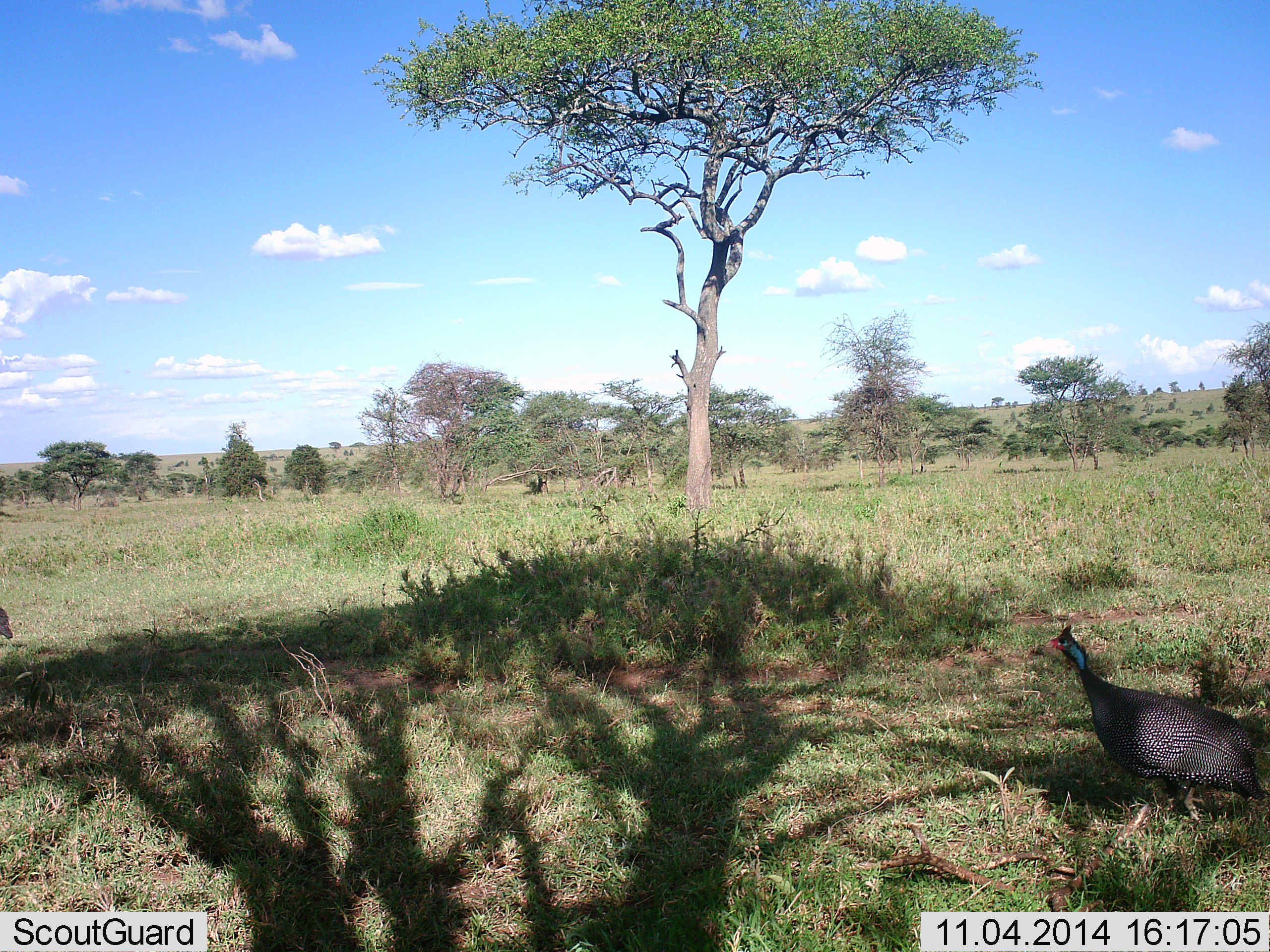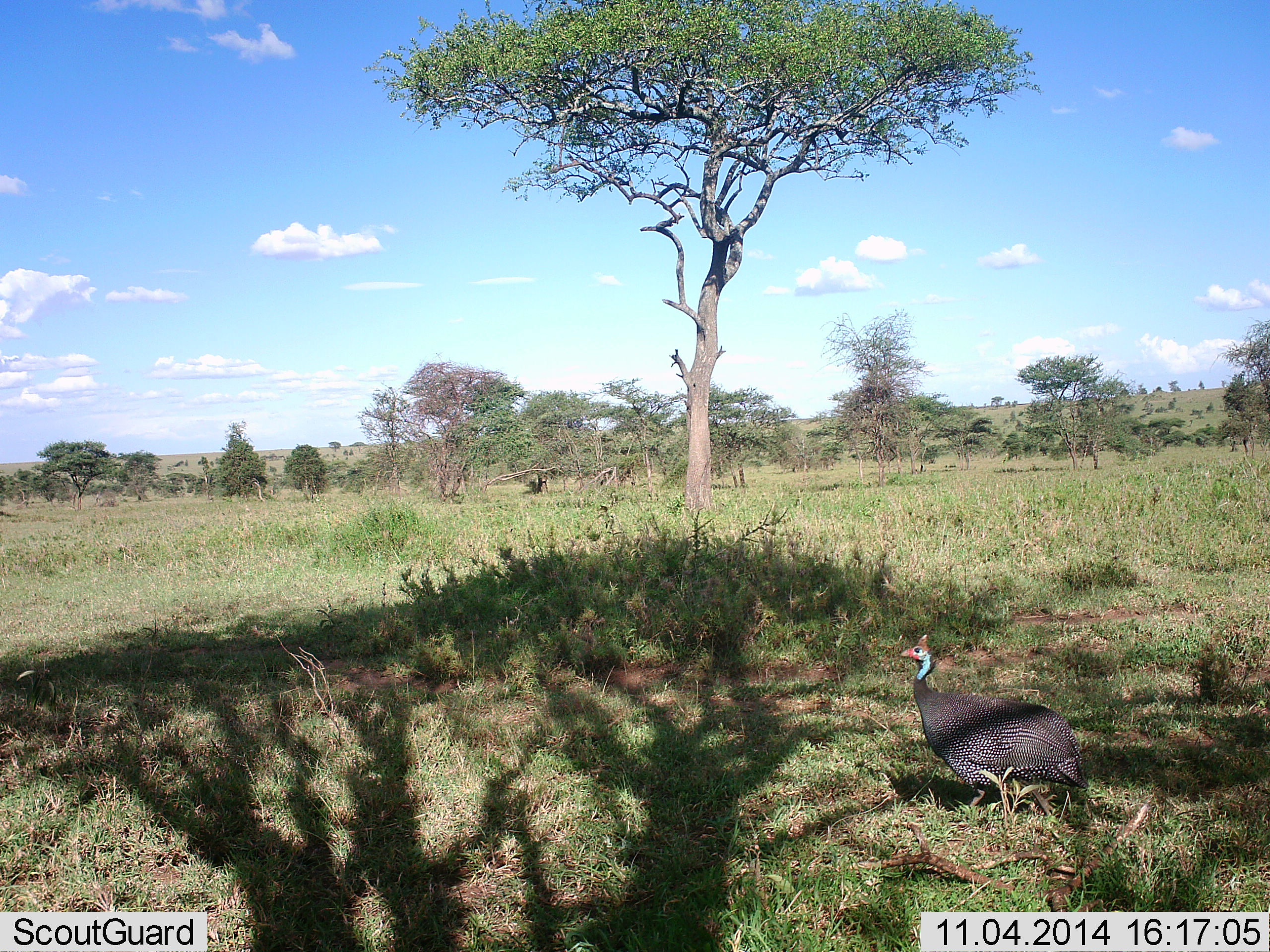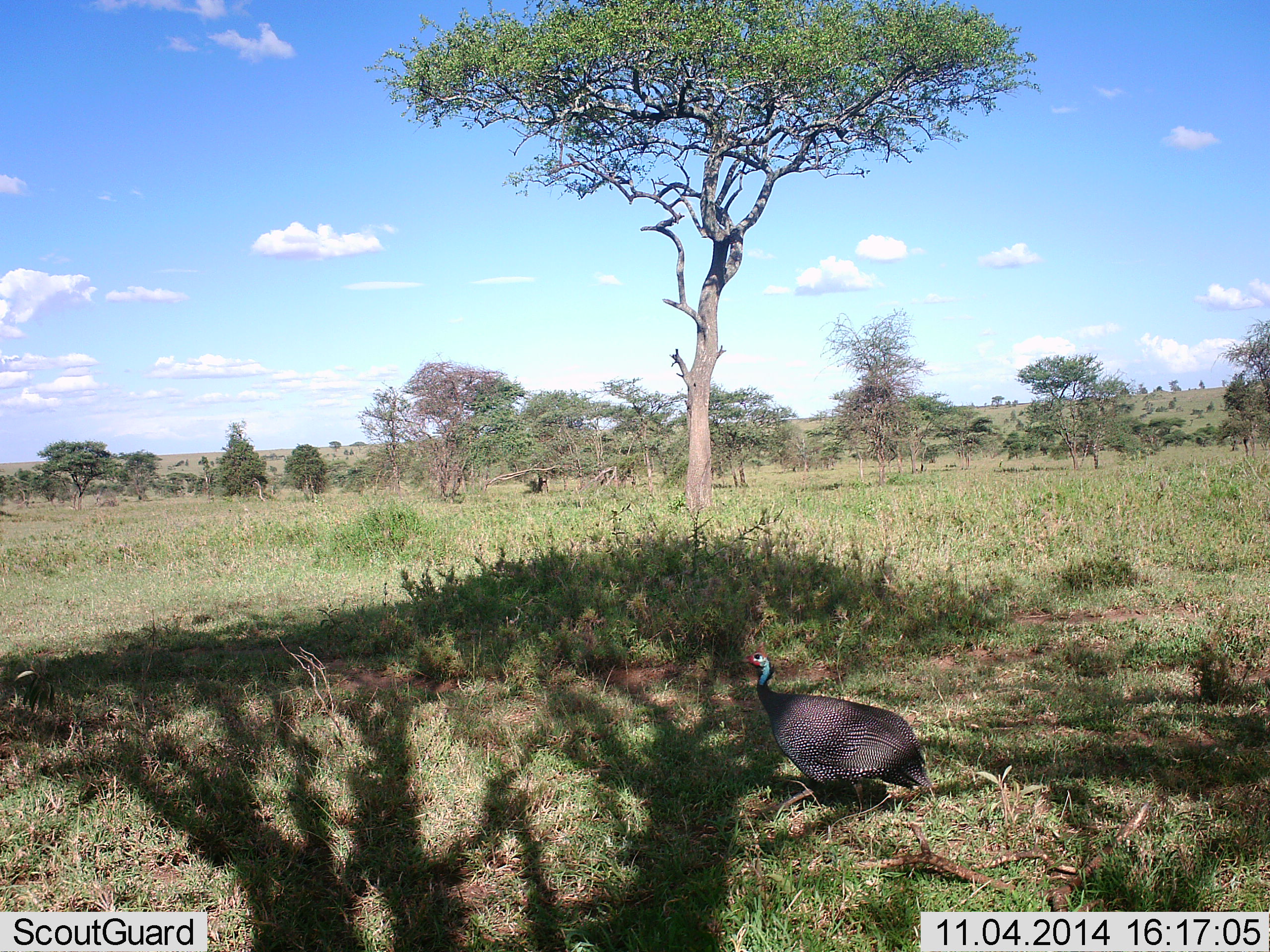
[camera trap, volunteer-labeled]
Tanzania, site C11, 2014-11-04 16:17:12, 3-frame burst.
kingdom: Animalia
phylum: Chordata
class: Aves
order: Galliformes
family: Numididae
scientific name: Numididae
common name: guinea fowl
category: guineafowl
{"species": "guineafowl (guinea fowl) (Numididae)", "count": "1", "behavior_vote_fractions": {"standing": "0%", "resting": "0%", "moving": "100%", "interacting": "0%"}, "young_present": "0%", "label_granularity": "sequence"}